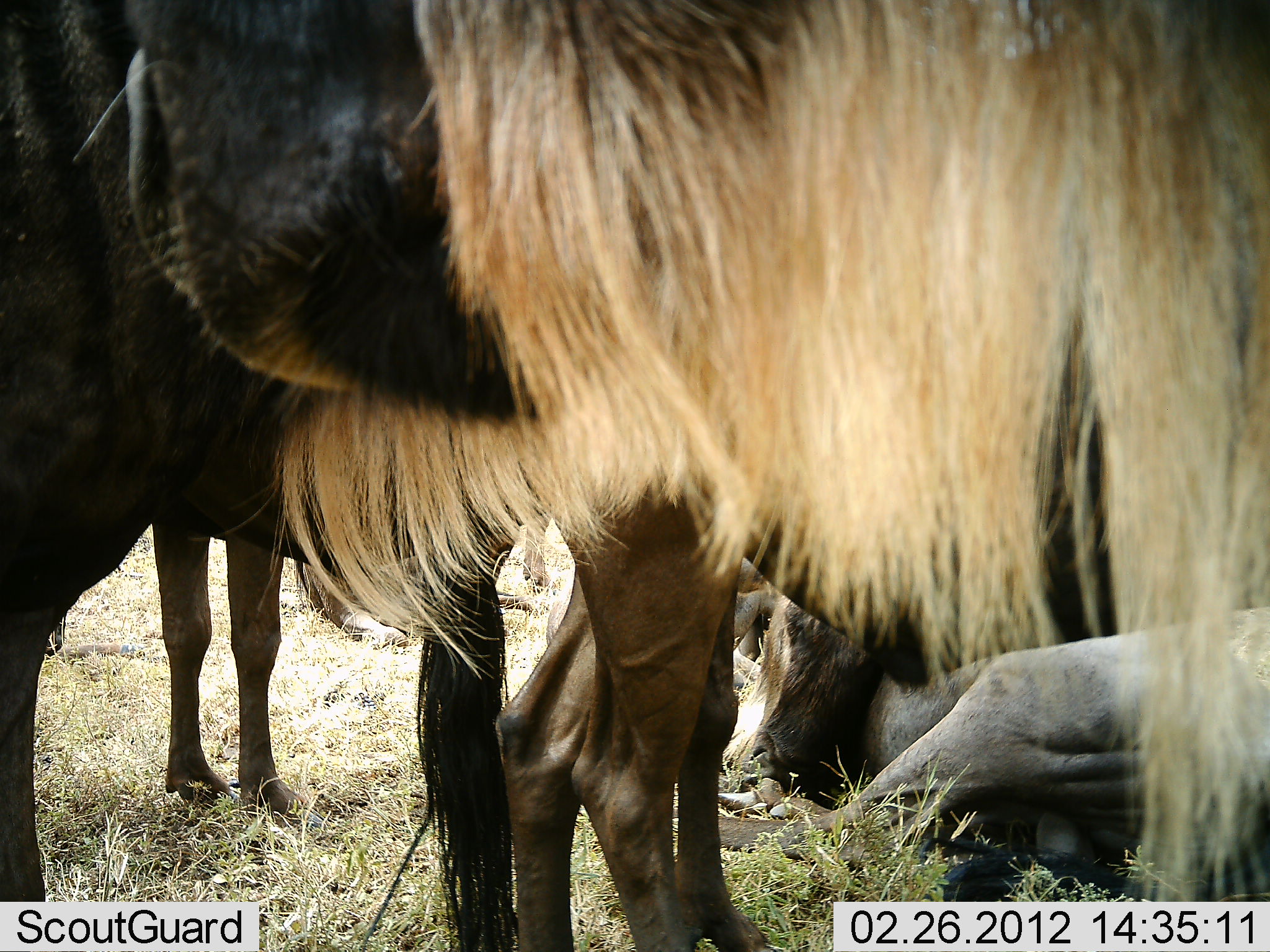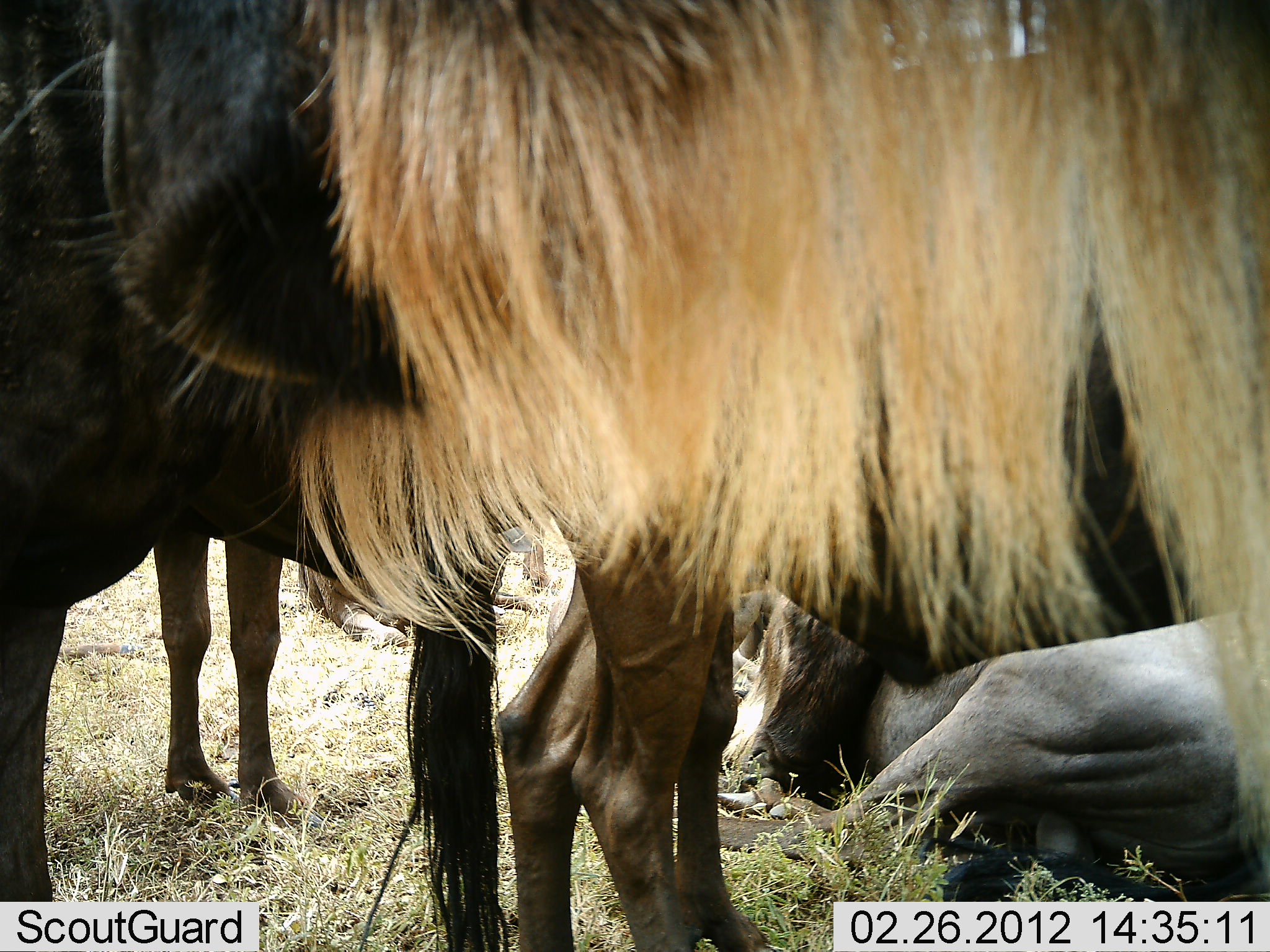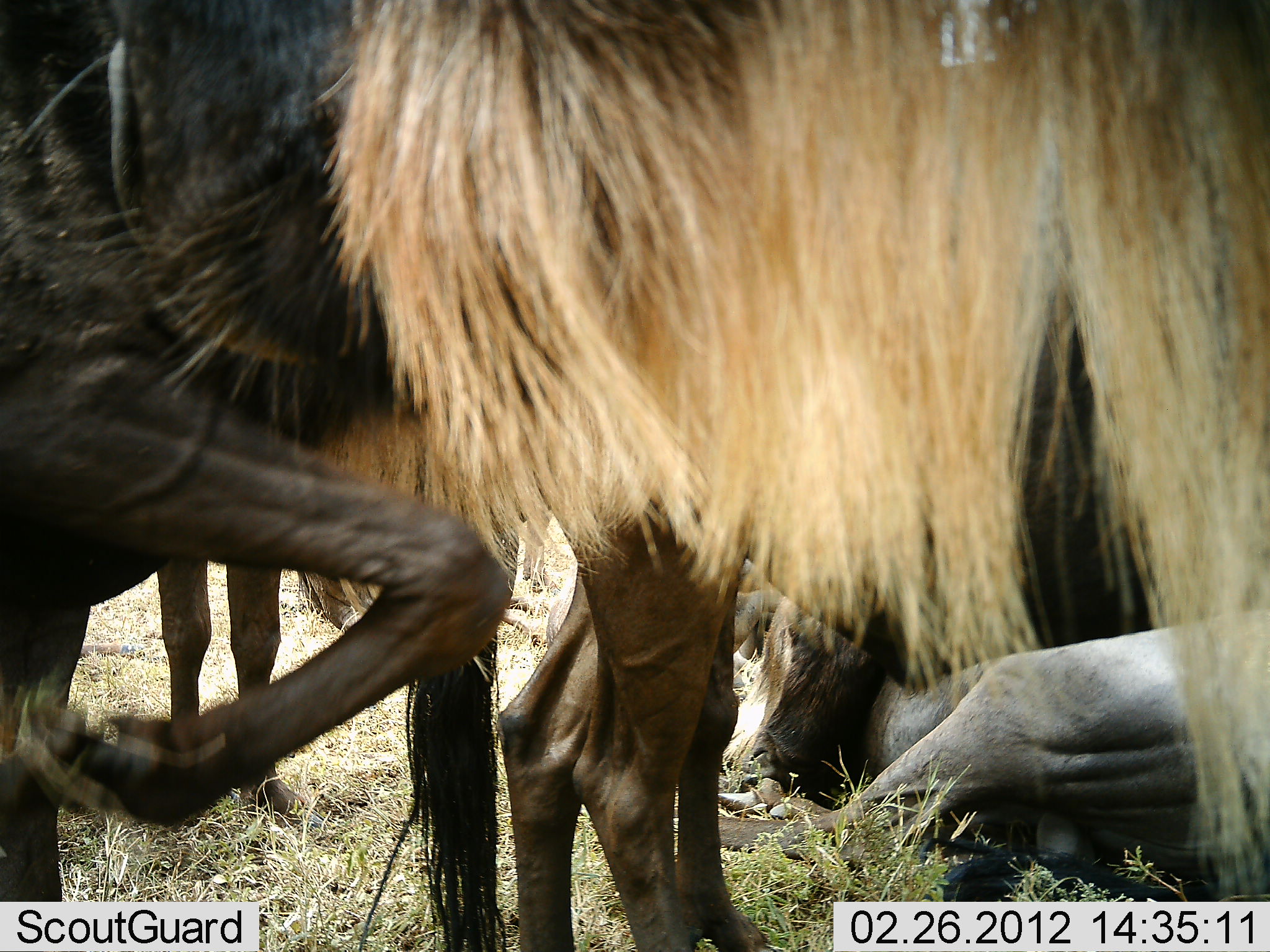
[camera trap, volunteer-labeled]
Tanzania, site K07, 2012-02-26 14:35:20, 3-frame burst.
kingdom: Animalia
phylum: Chordata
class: Mammalia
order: Artiodactyla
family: Bovidae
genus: Connochaetes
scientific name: Connochaetes taurinus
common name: blue wildebeest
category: wildebeest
Wildebeest (blue wildebeest) (Connochaetes taurinus), count 4. Behavior (volunteer vote fractions): standing 88%, resting 88%, moving 0%, interacting 0%. Young present (vote fraction): 0%. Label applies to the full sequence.